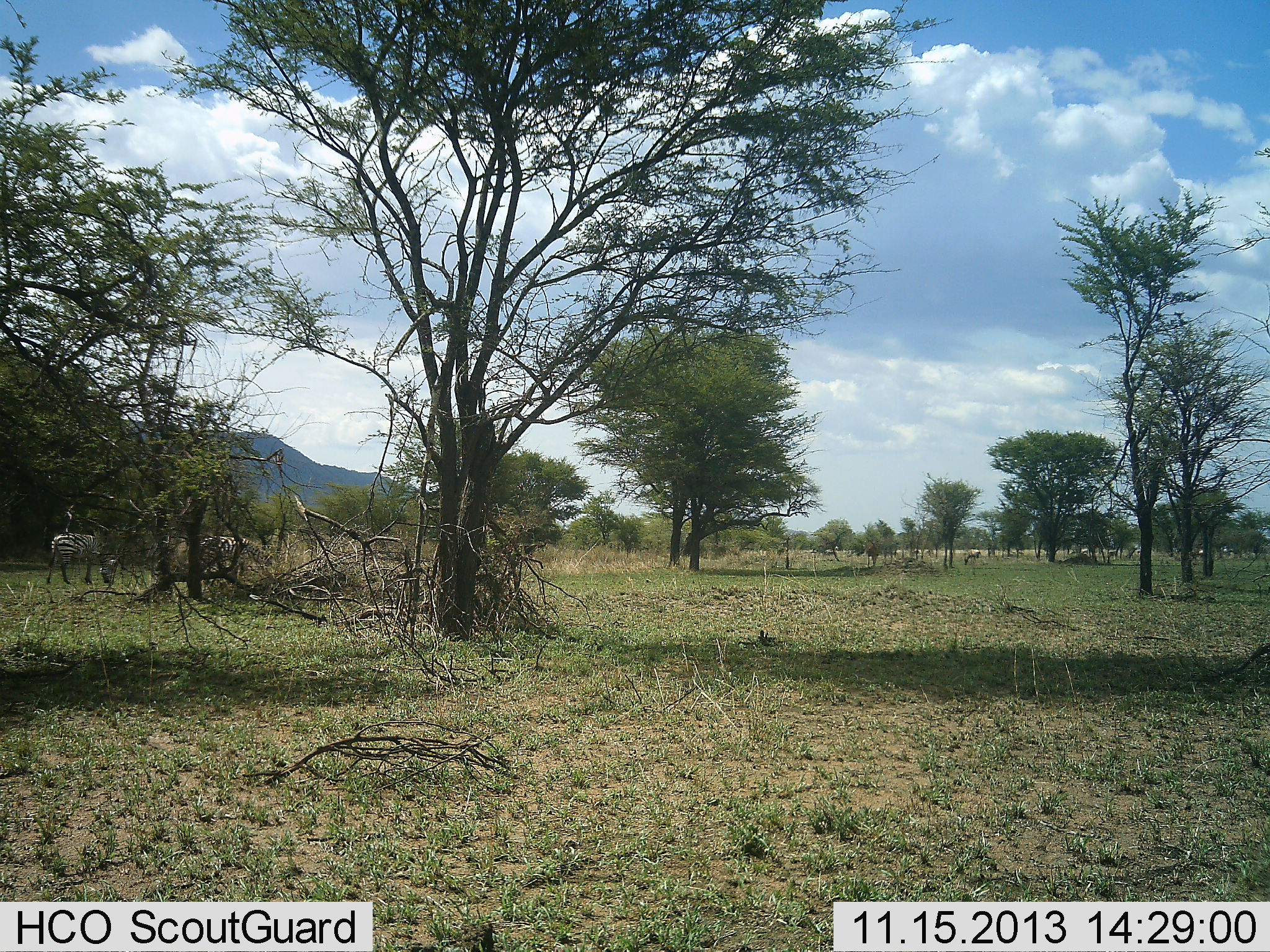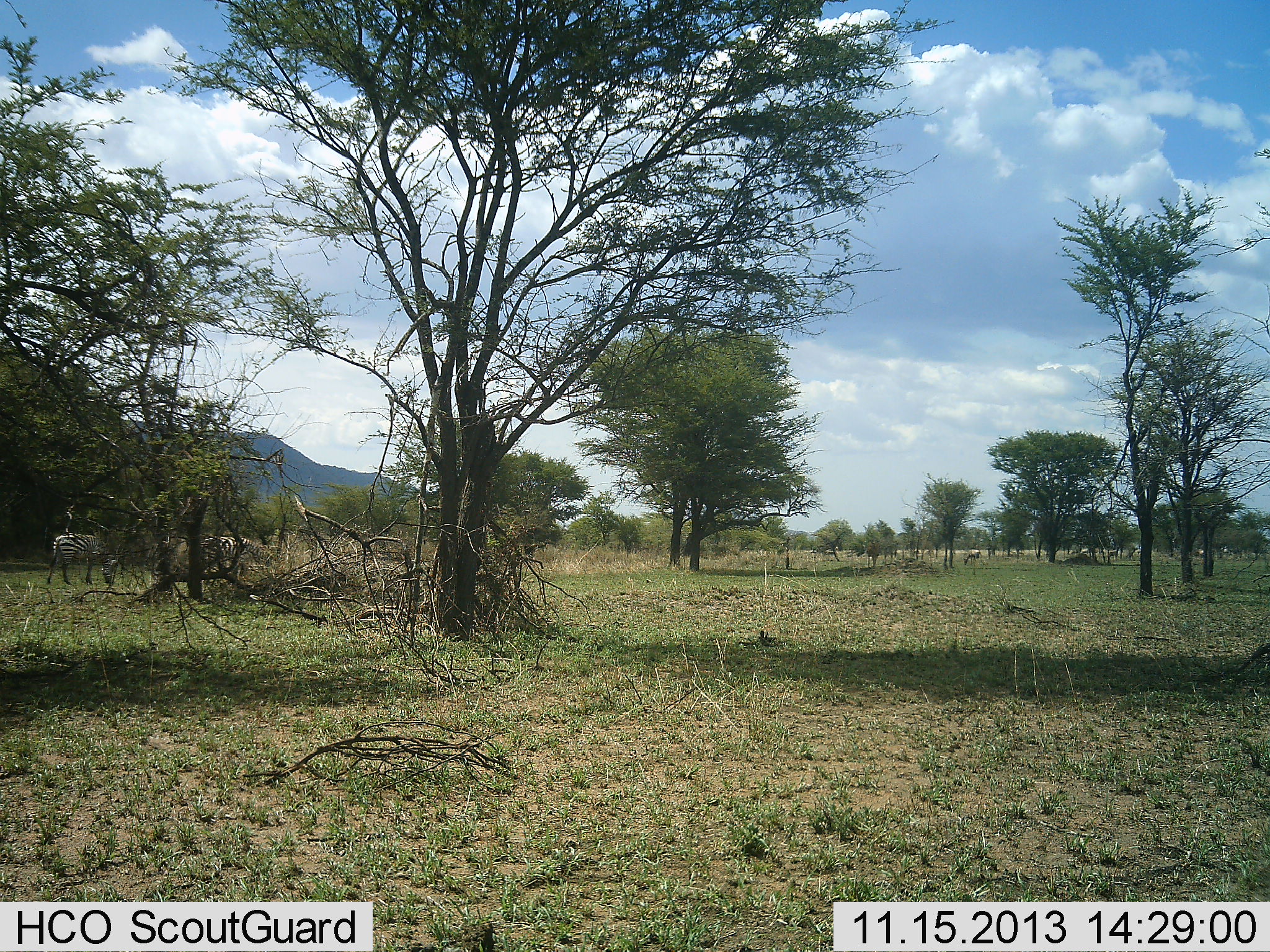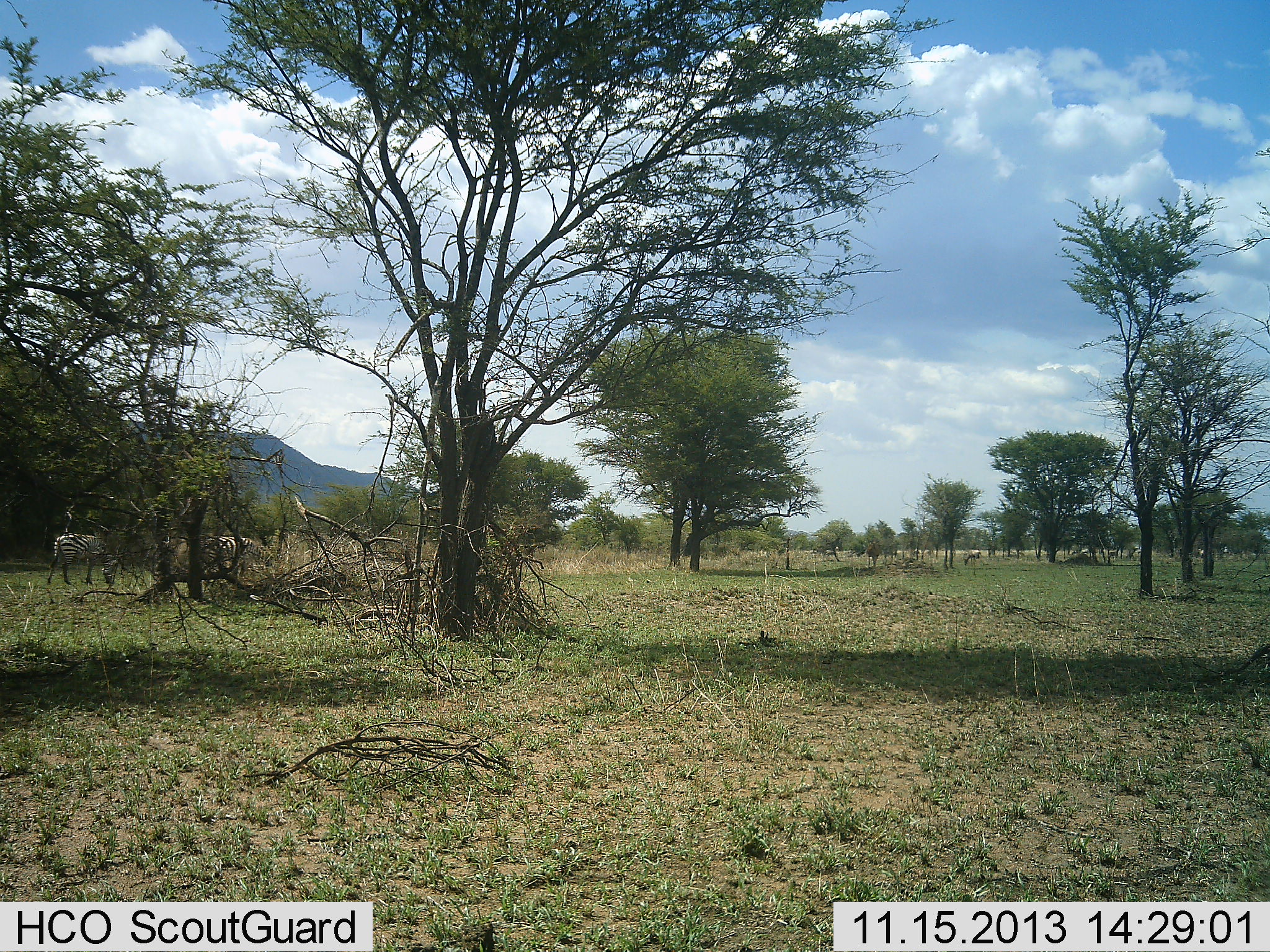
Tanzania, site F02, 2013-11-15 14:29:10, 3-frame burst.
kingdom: Animalia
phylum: Chordata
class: Mammalia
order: Perissodactyla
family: Equidae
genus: Equus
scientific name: Equus quagga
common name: plains zebra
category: zebra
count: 2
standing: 20%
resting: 0%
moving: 0%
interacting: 0%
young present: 0%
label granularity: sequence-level